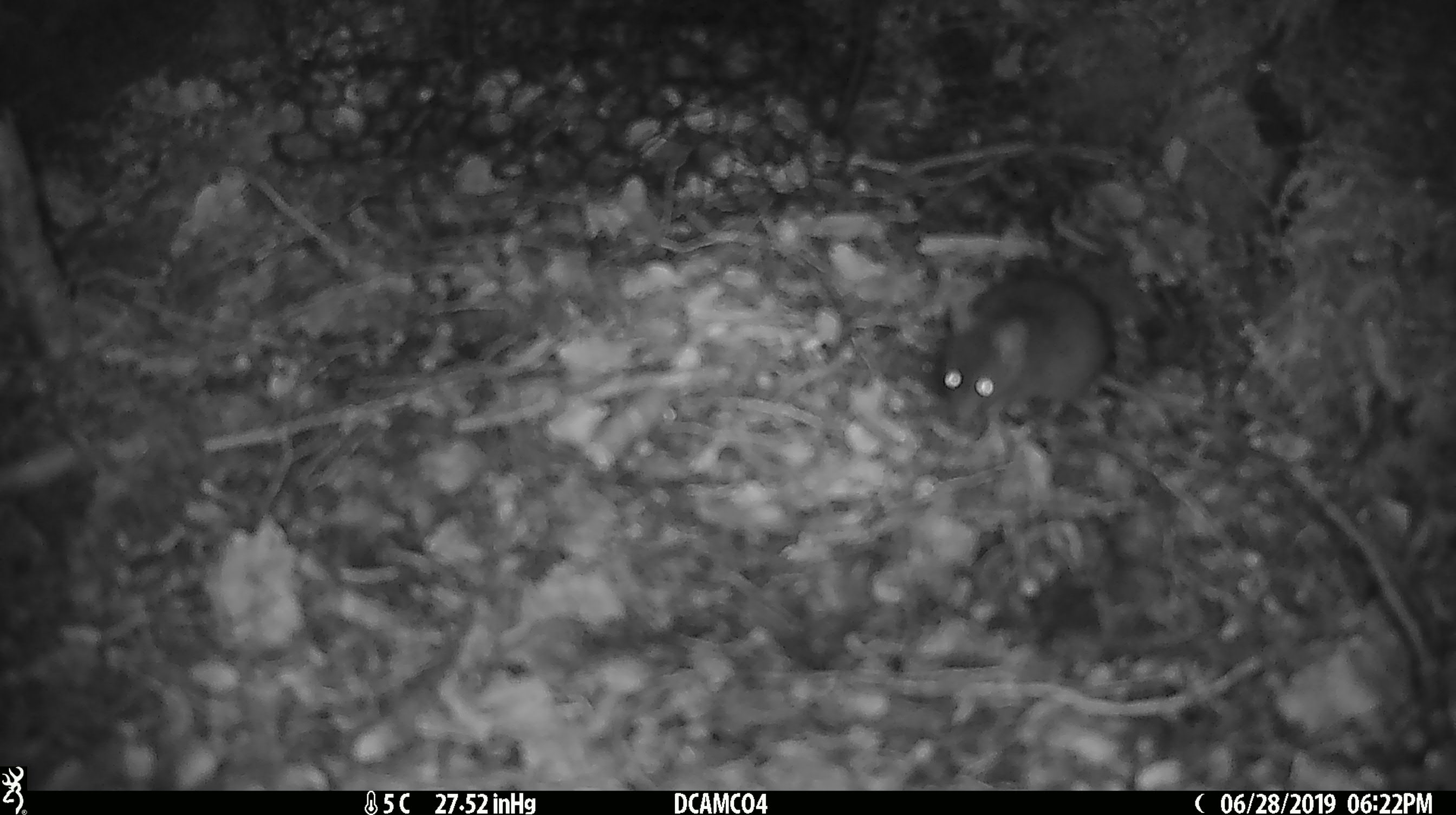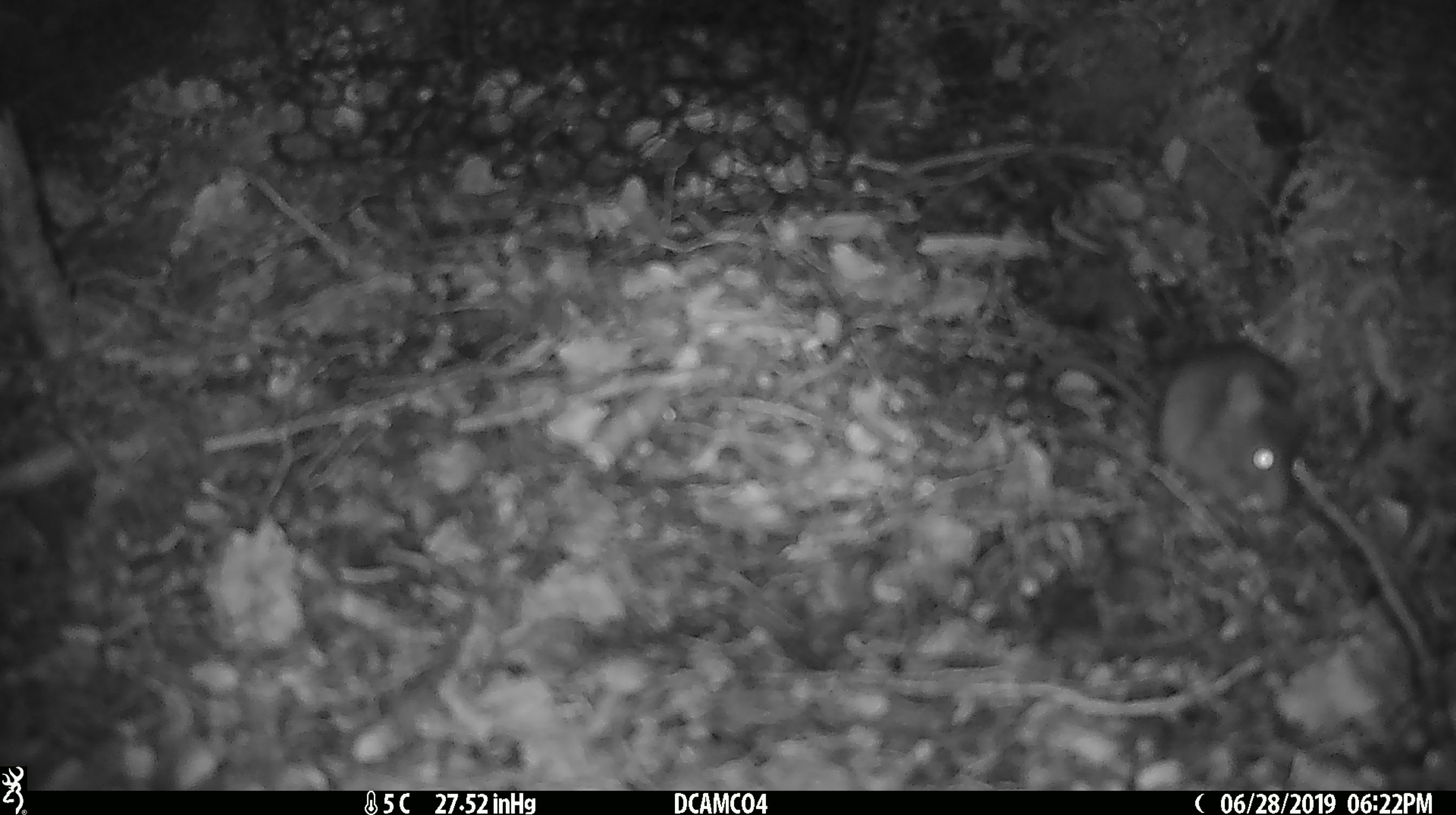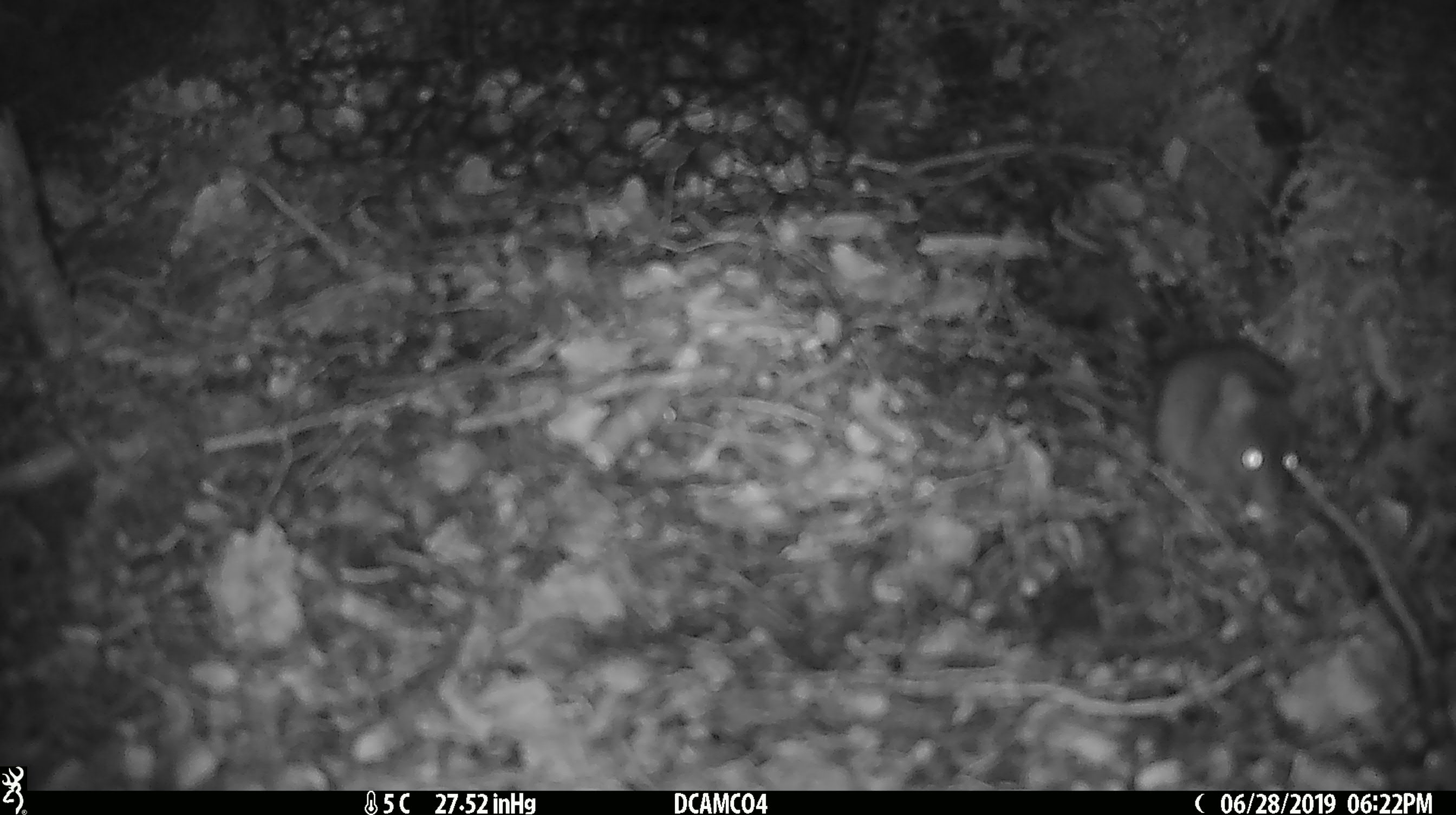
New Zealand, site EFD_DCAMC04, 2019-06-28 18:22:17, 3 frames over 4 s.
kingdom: Animalia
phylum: Chordata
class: Mammalia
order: Rodentia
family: Muridae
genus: Mus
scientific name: Mus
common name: mouse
Mouse (Mus).